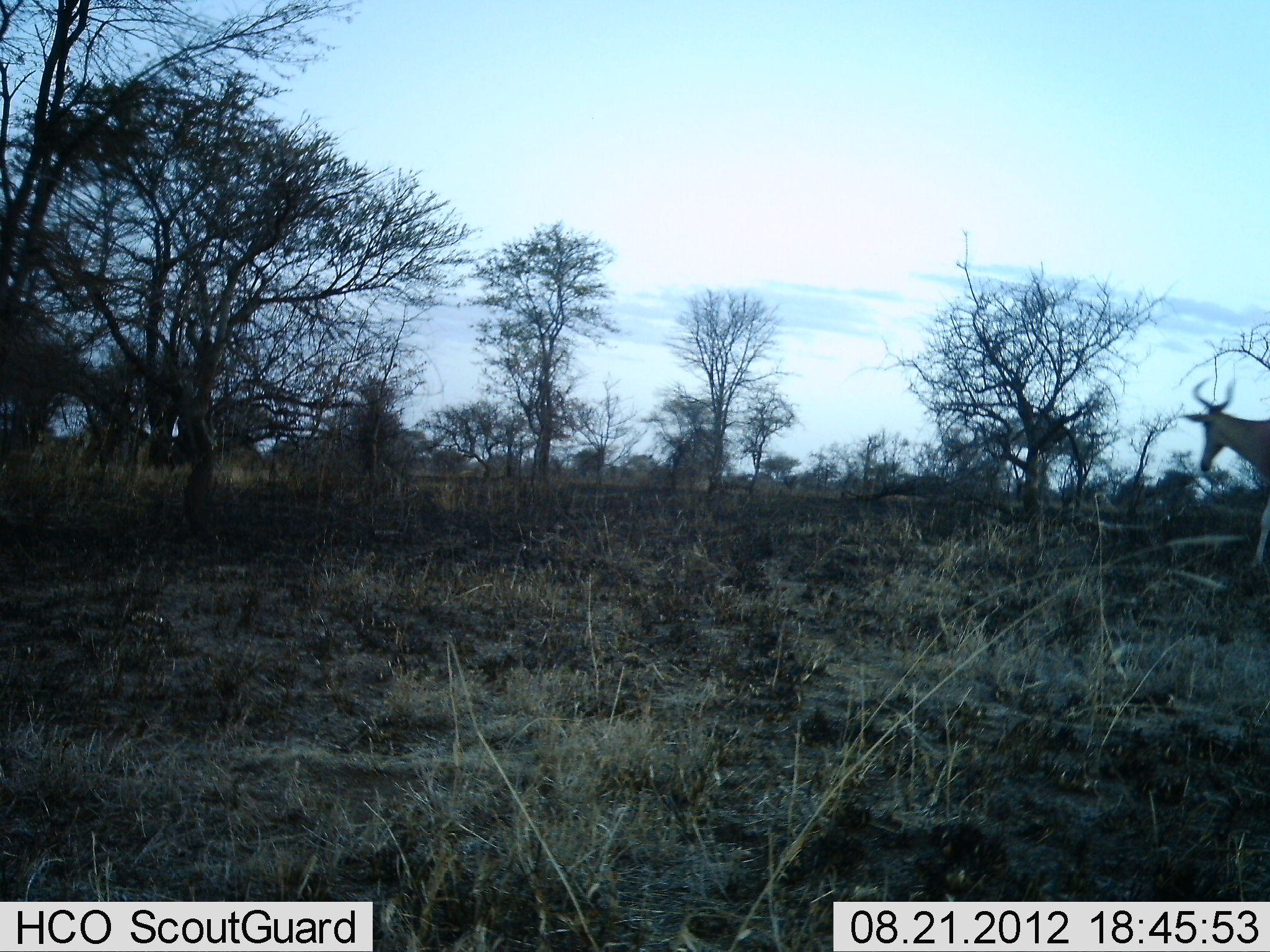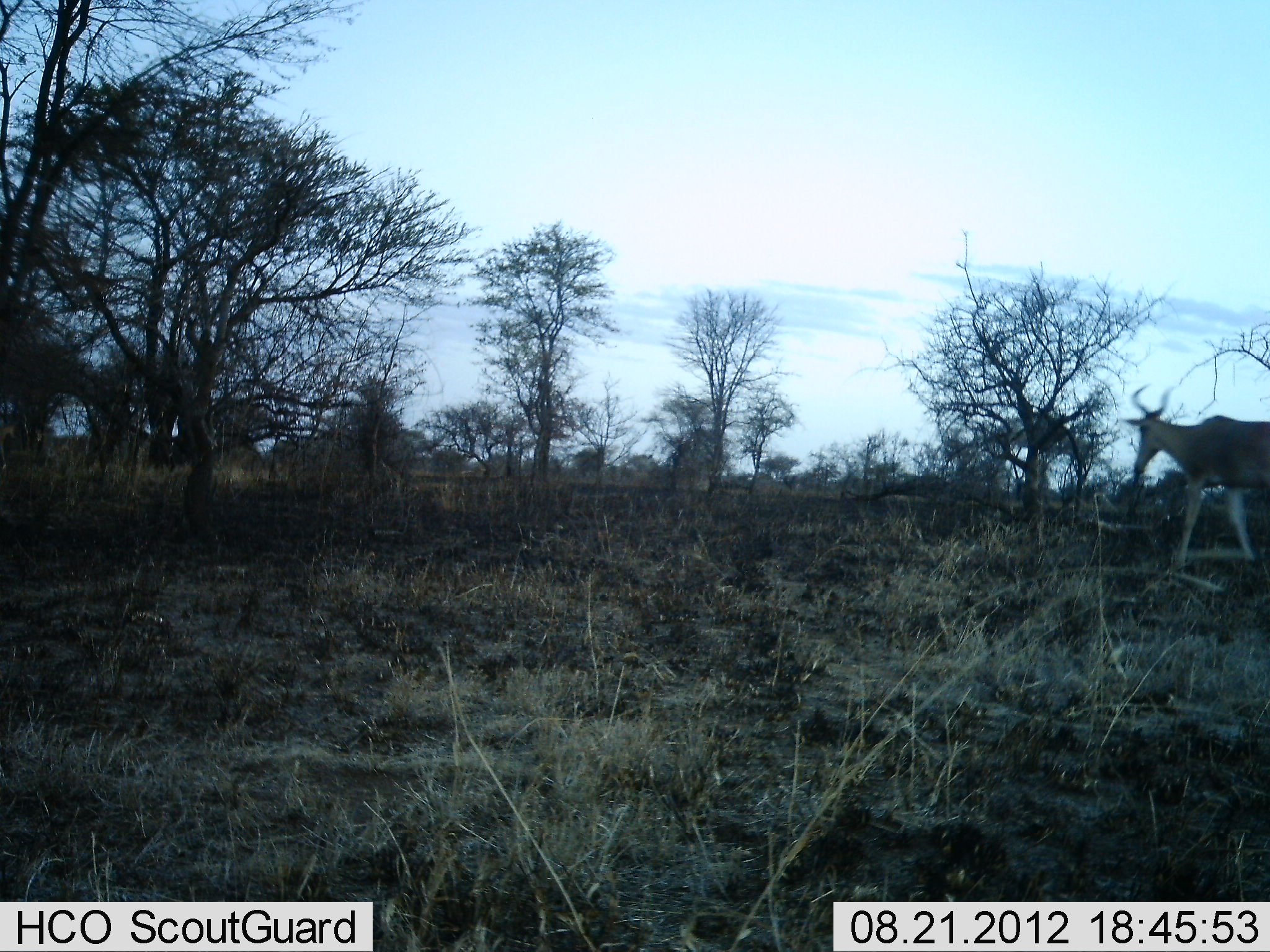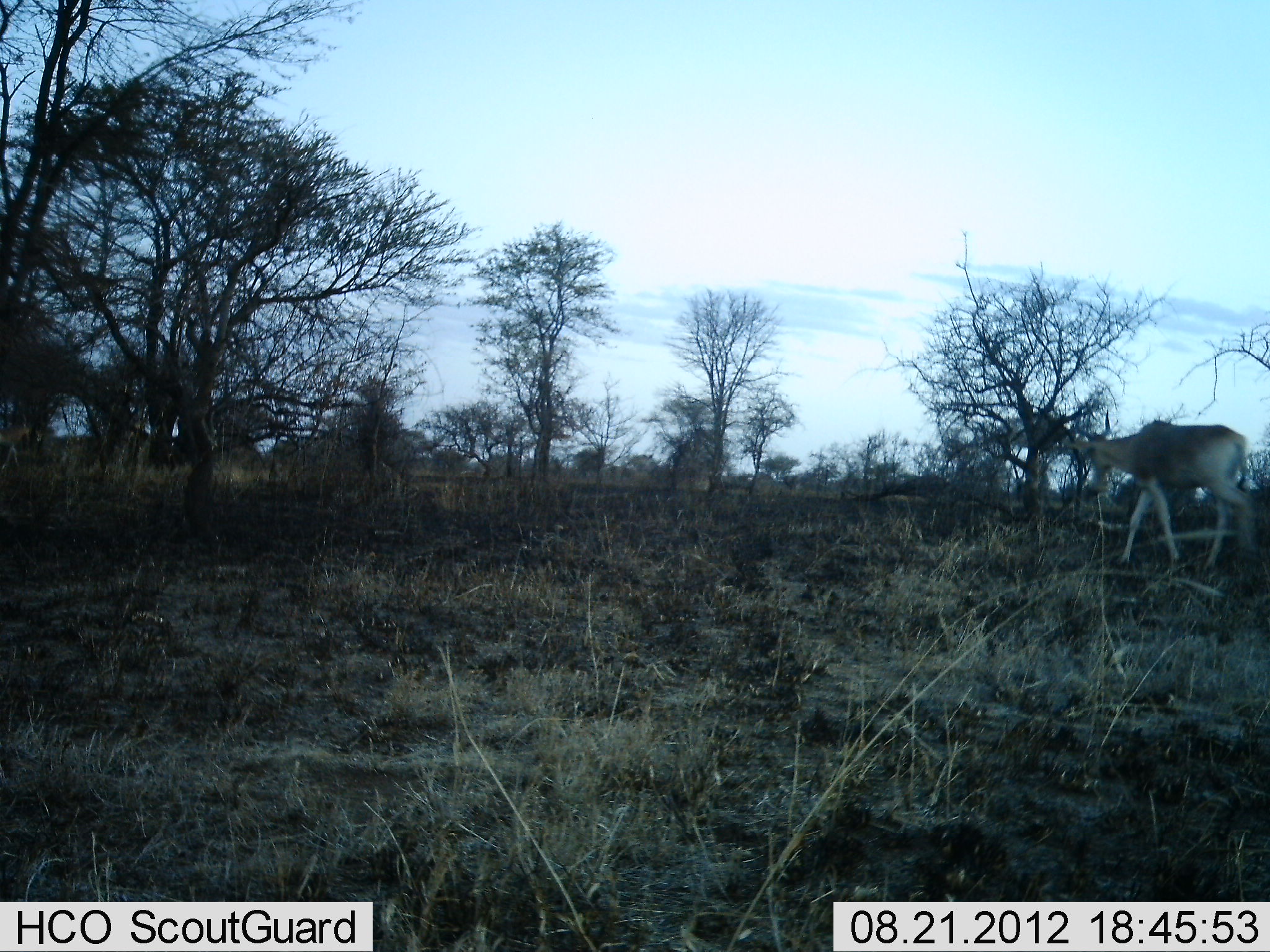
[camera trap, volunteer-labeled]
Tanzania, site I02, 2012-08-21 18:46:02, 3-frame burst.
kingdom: Animalia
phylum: Chordata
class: Mammalia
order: Artiodactyla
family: Bovidae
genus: Alcelaphus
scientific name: Alcelaphus buselaphus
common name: hartebeest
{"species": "hartebeest (Alcelaphus buselaphus)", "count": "1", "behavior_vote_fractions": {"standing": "0%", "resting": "0%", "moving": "100%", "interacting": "0%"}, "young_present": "0%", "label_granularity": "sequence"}